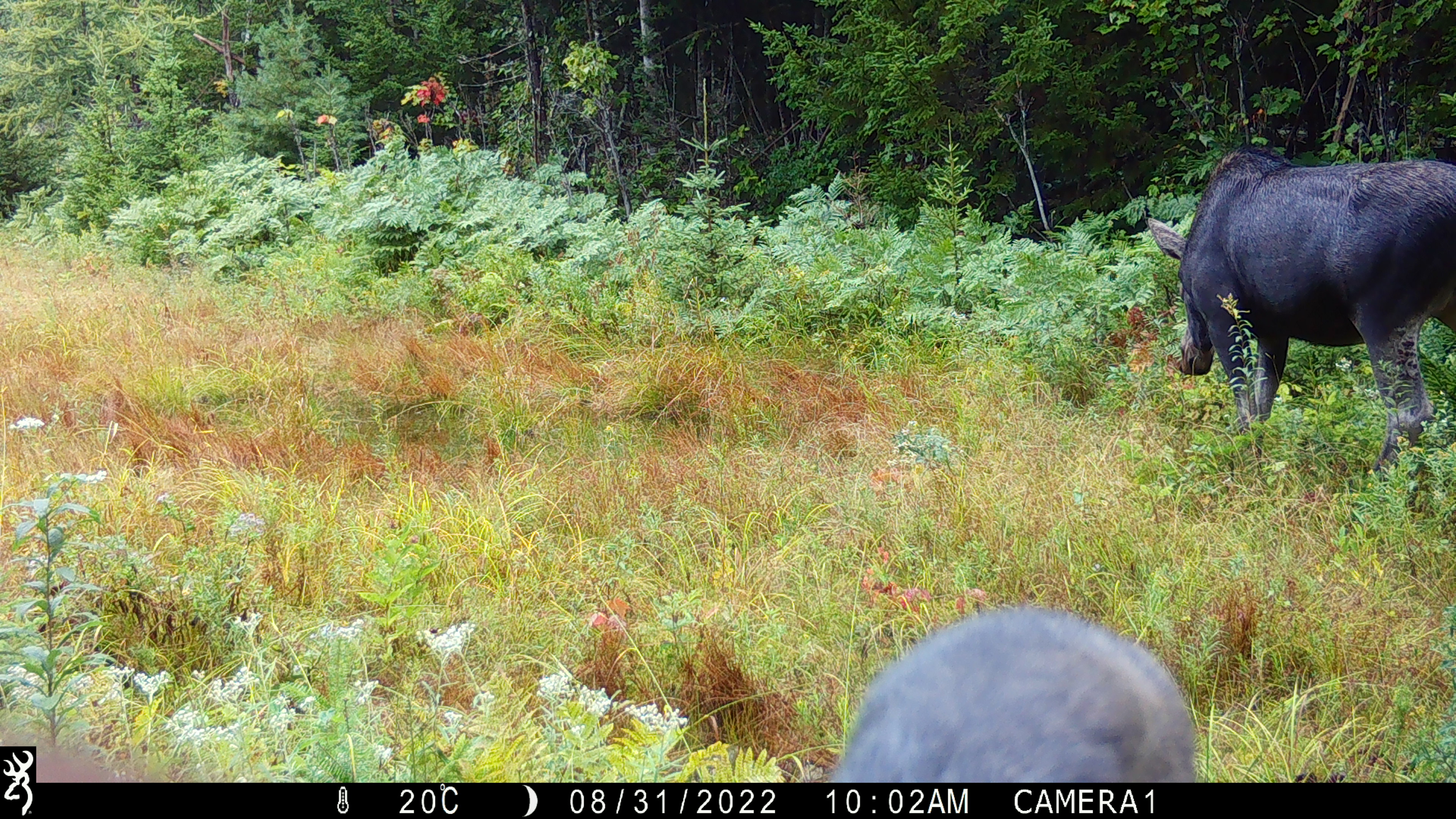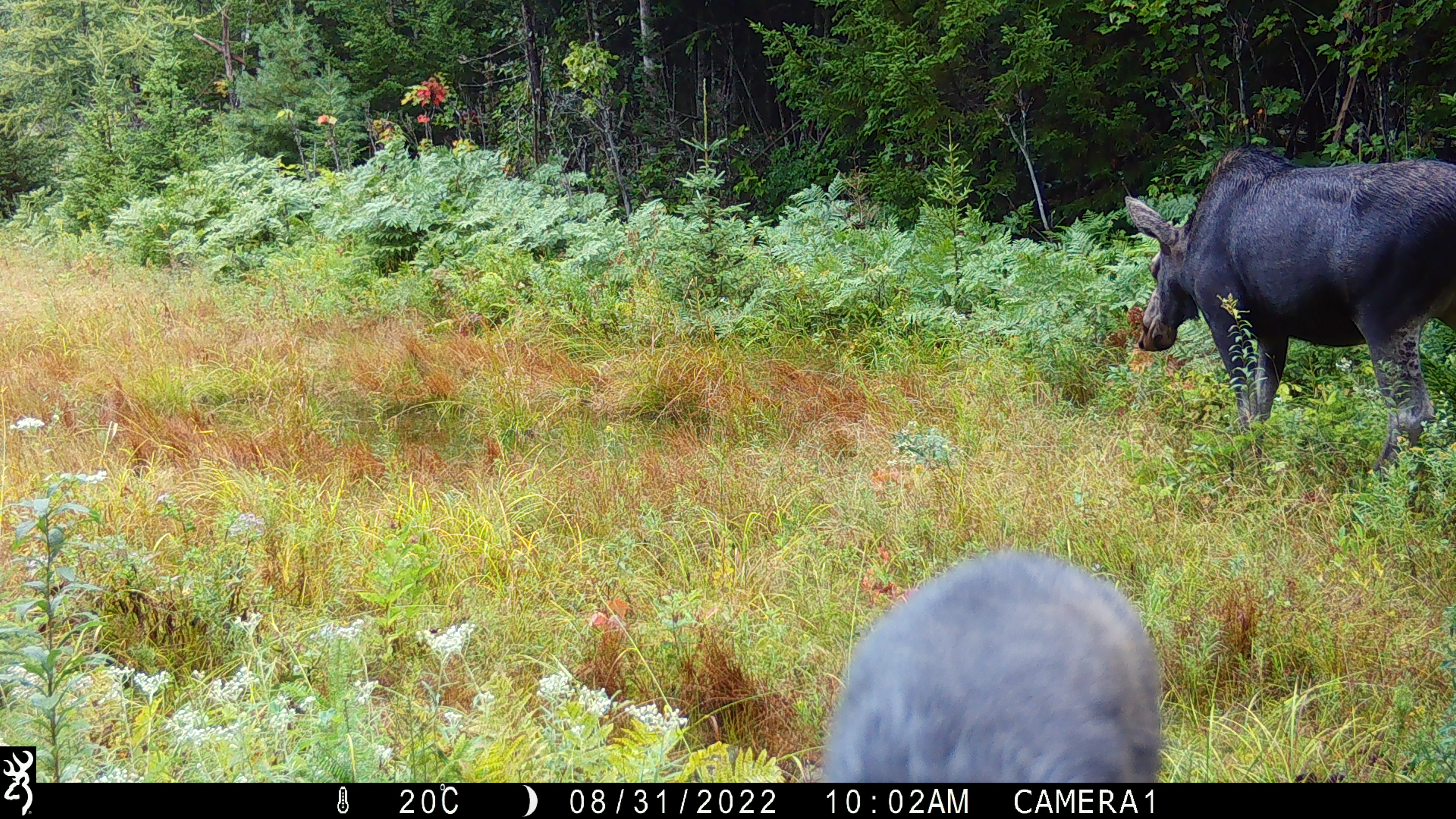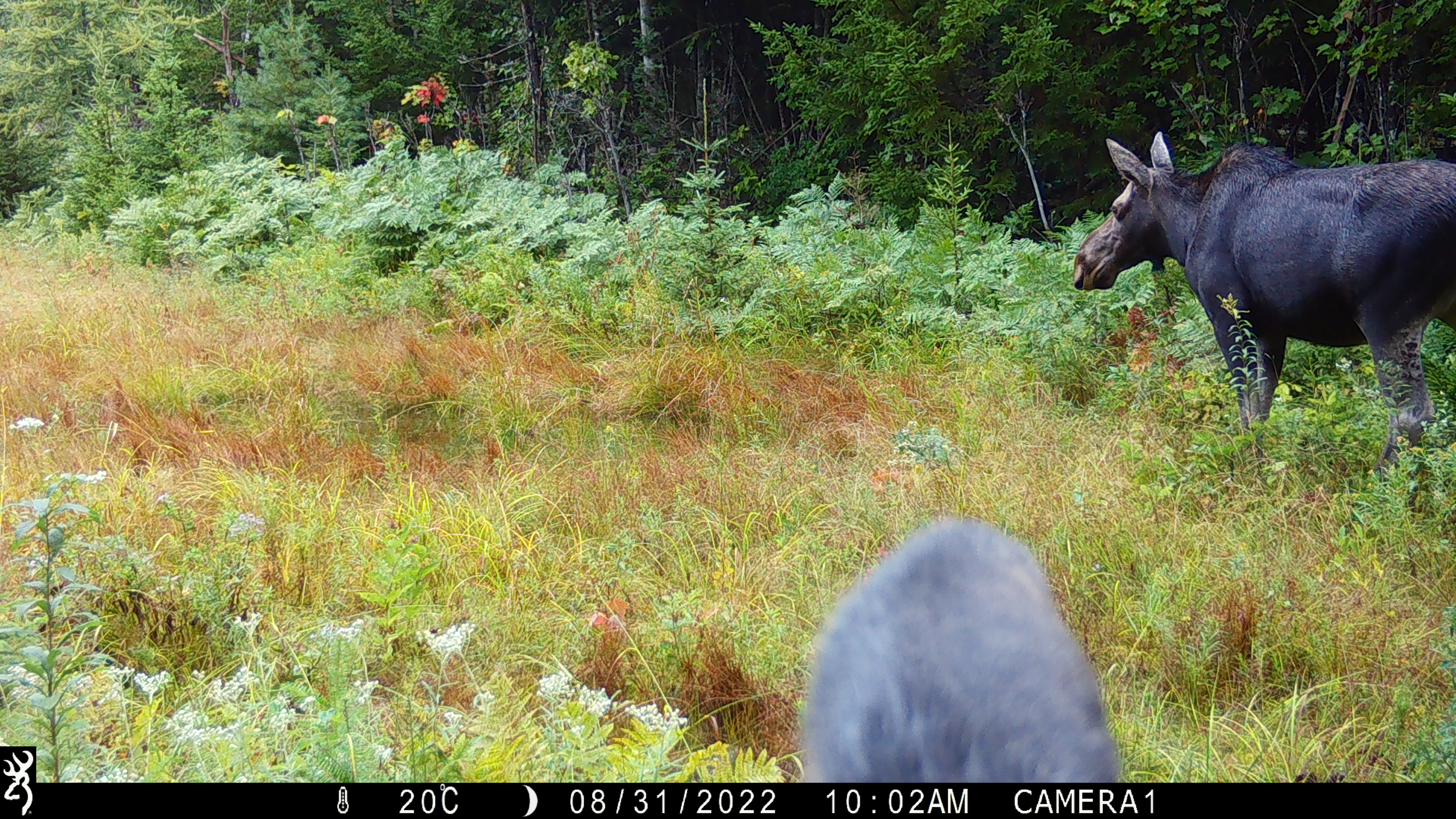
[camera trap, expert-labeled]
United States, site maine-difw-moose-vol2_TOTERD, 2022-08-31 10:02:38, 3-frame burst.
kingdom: Animalia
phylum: Chordata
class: Mammalia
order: Artiodactyla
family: Cervidae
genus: Alces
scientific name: Alces alces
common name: moose